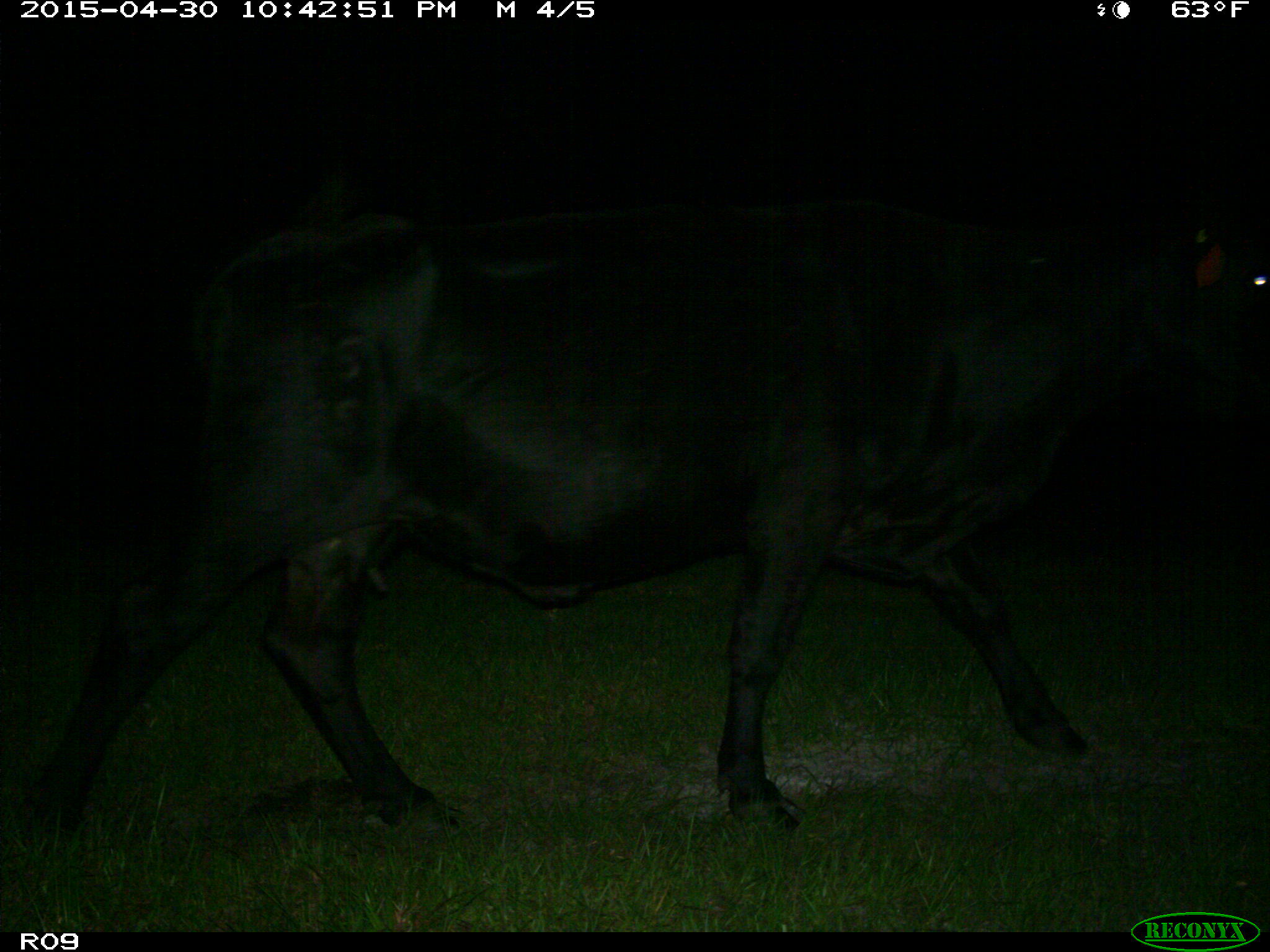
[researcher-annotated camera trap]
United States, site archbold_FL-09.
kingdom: Animalia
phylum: Chordata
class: Mammalia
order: Artiodactyla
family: Bovidae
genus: Bos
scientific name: Bos taurus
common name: domestic cow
Bos taurus (domestic cow).